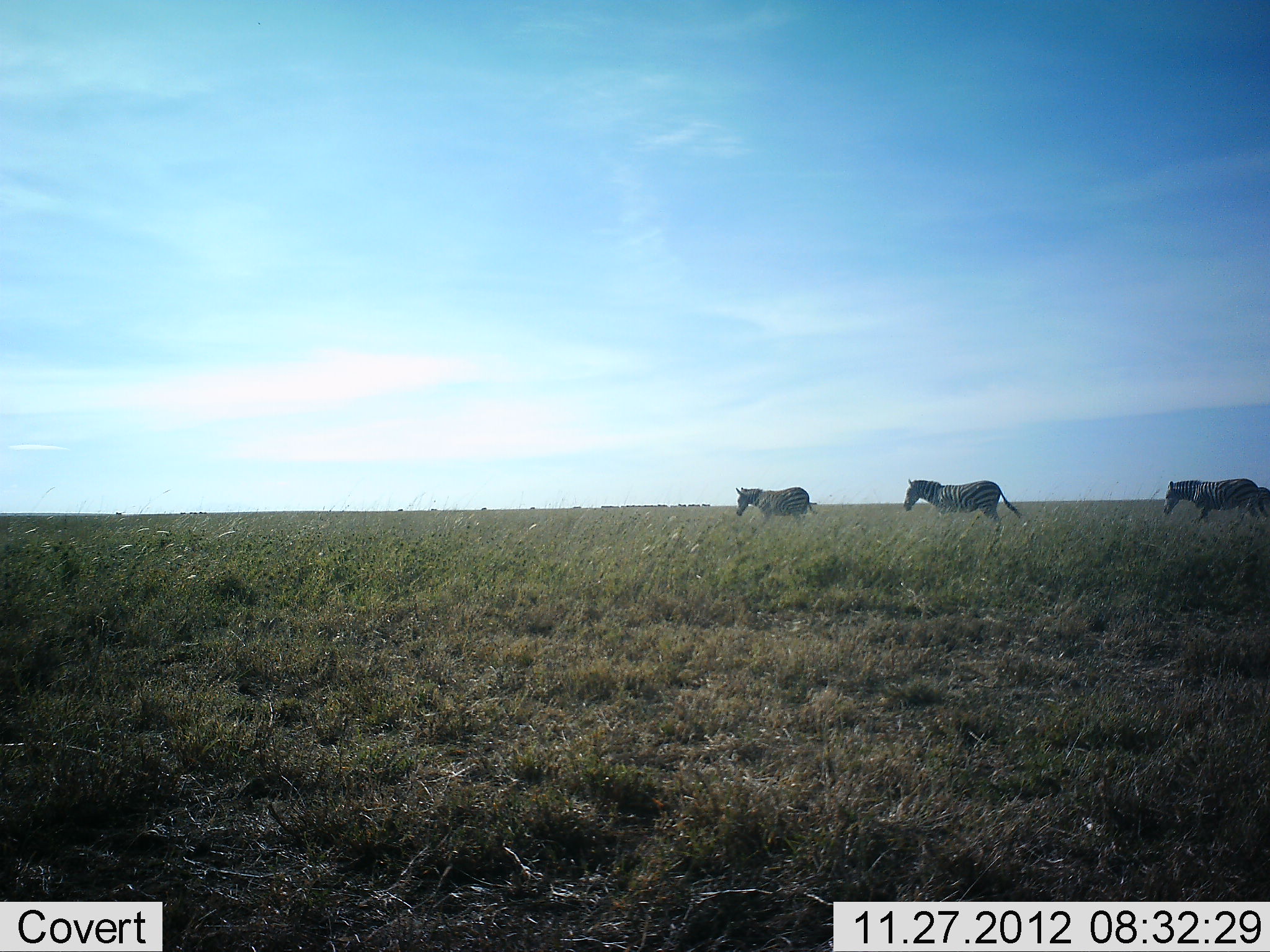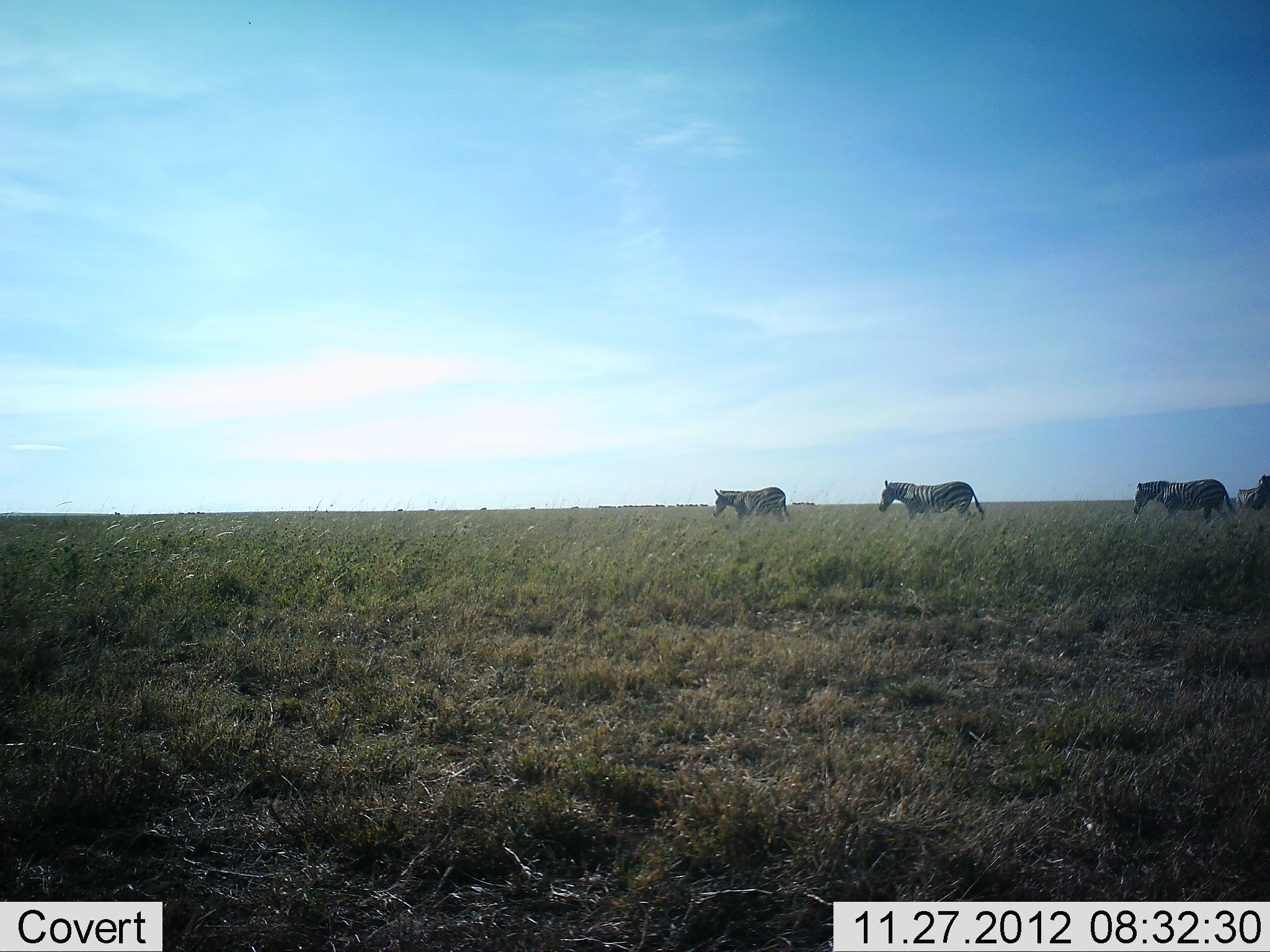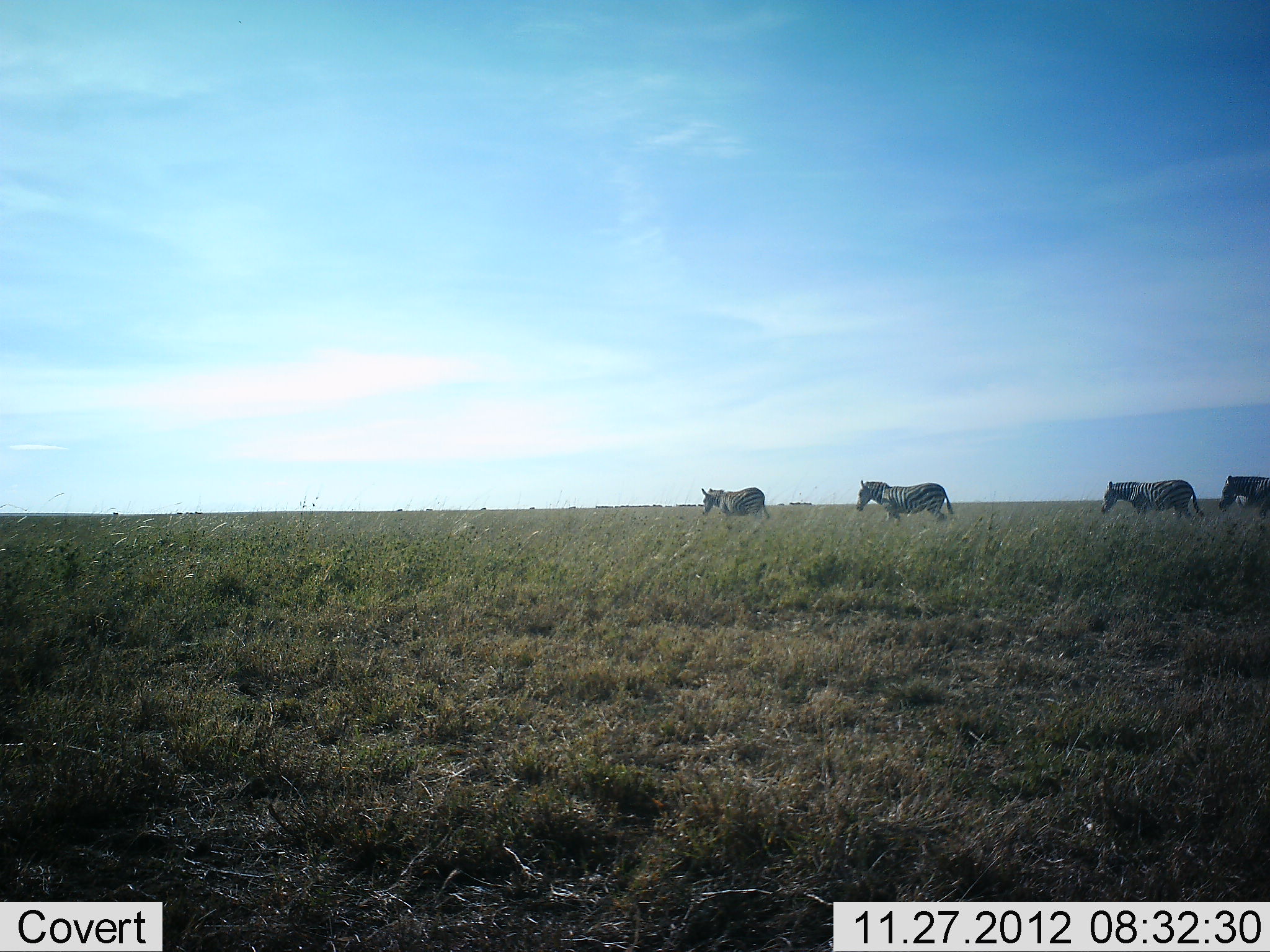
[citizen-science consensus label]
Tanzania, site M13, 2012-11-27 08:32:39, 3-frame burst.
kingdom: Animalia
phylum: Chordata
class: Mammalia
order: Perissodactyla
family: Equidae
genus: Equus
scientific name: Equus quagga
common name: plains zebra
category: zebra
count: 4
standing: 11%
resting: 0%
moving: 97%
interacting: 0%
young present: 0%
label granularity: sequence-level